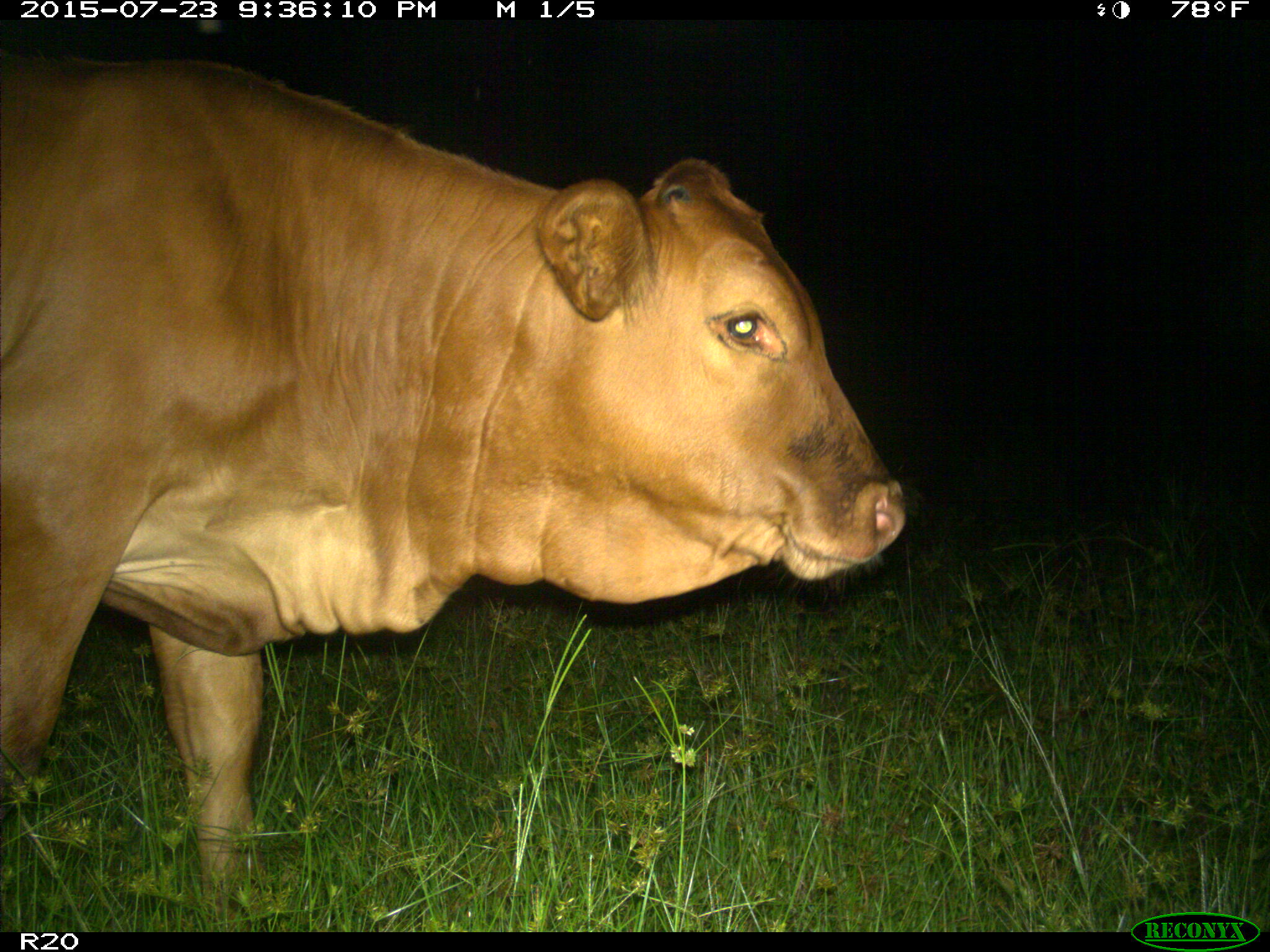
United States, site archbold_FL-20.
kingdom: Animalia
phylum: Chordata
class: Mammalia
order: Artiodactyla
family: Bovidae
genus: Bos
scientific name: Bos taurus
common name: domestic cow